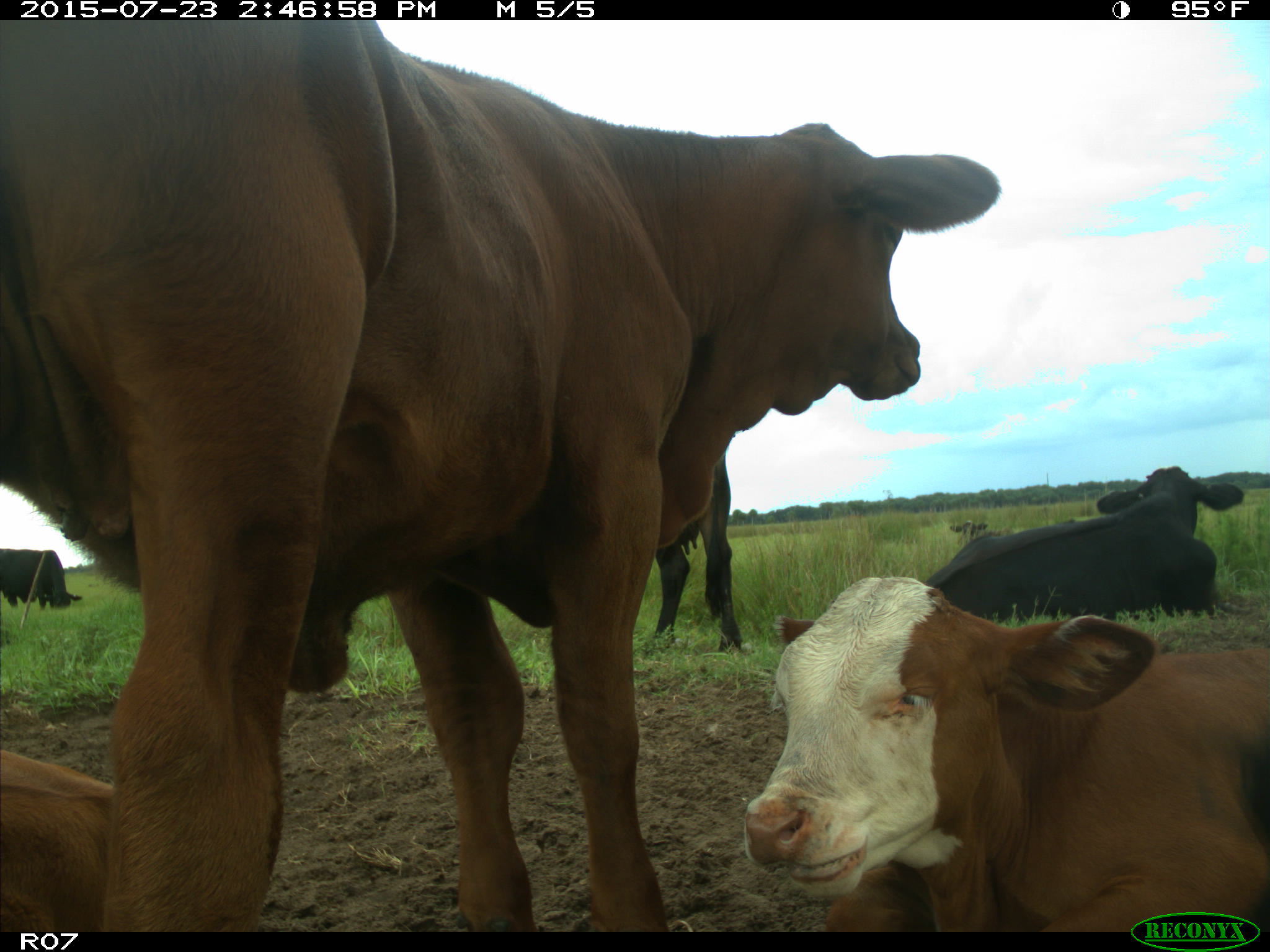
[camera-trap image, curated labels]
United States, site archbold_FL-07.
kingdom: Animalia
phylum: Chordata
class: Mammalia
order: Artiodactyla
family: Bovidae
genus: Bos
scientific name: Bos taurus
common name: domestic cow